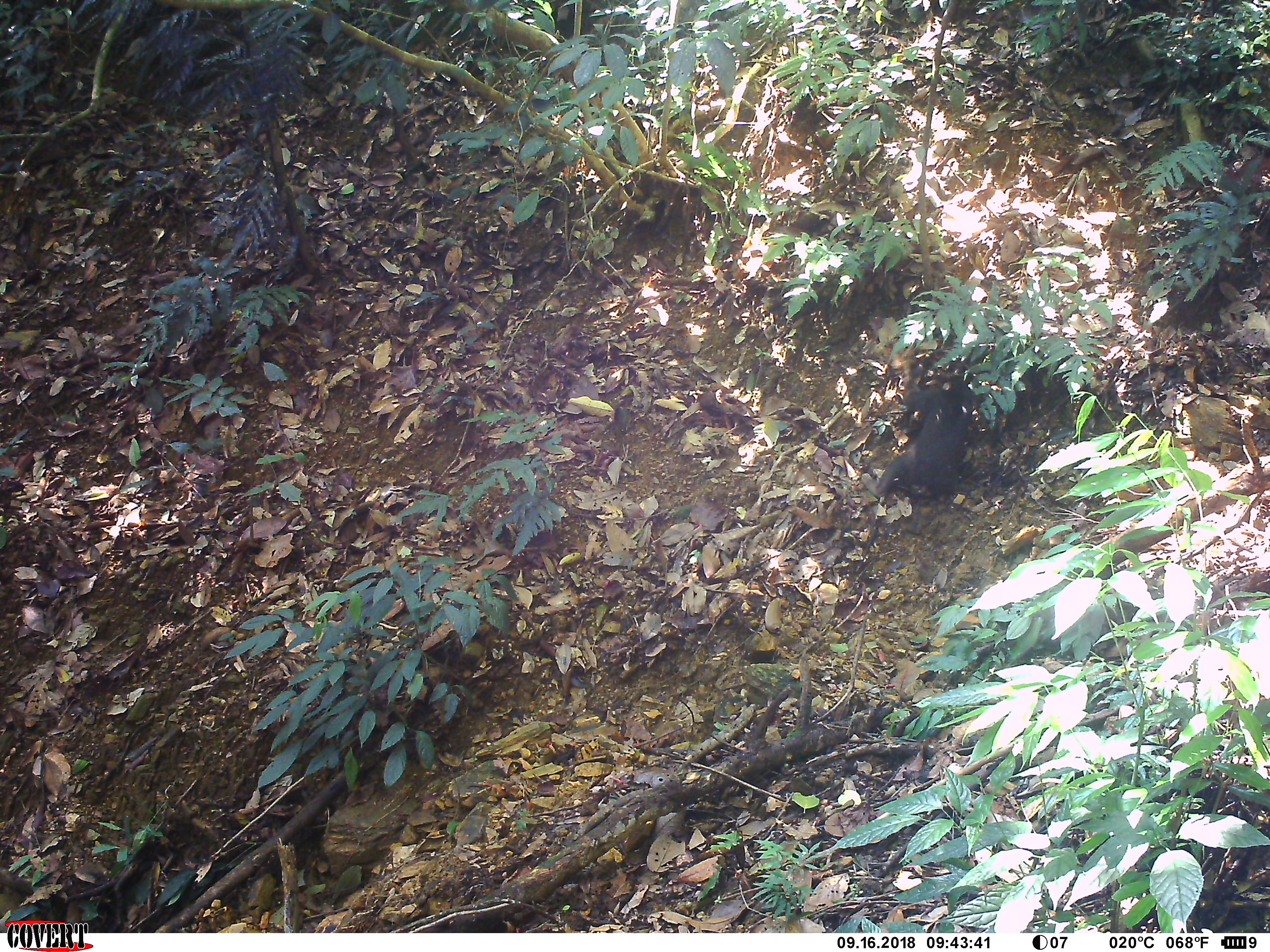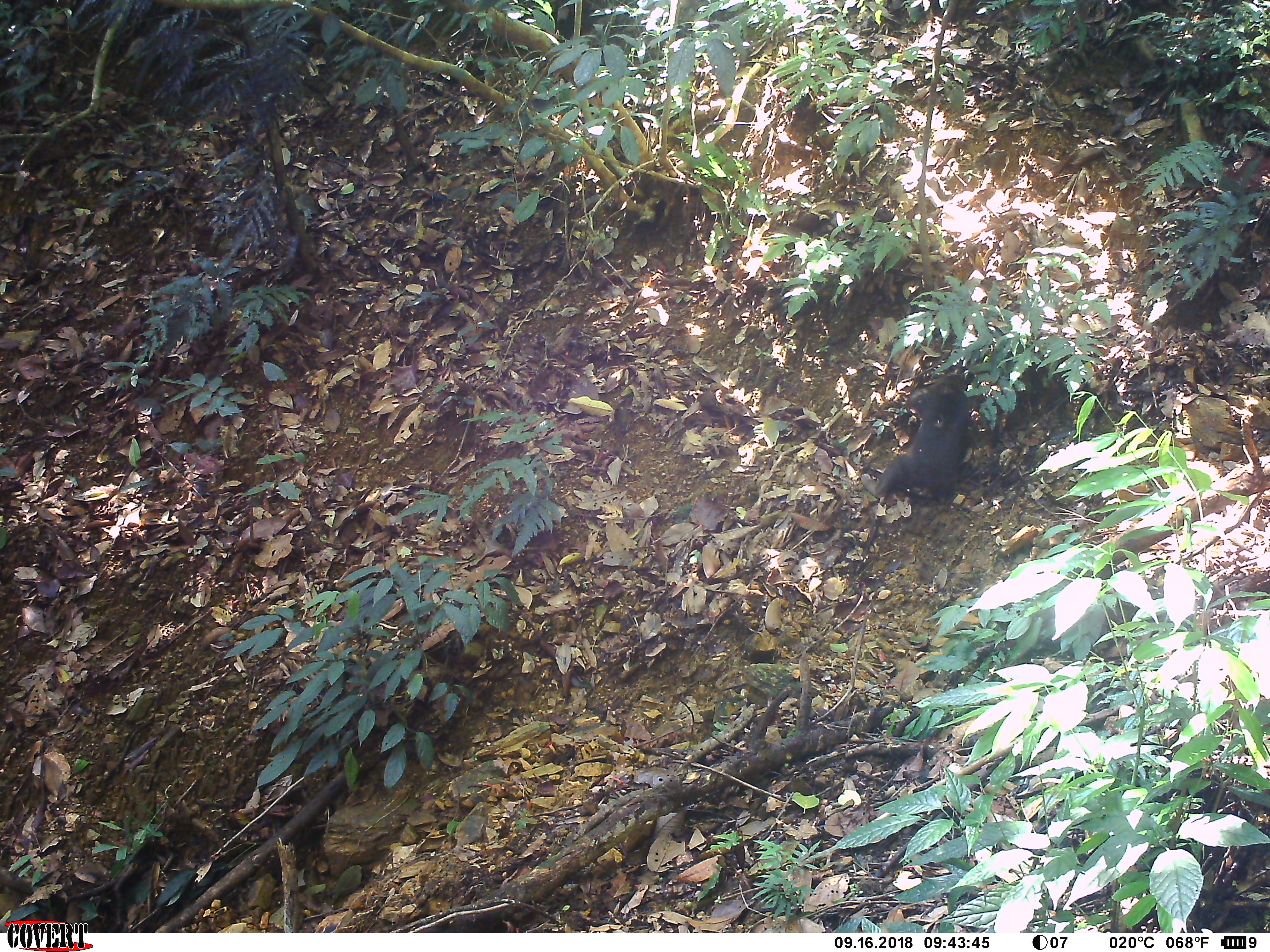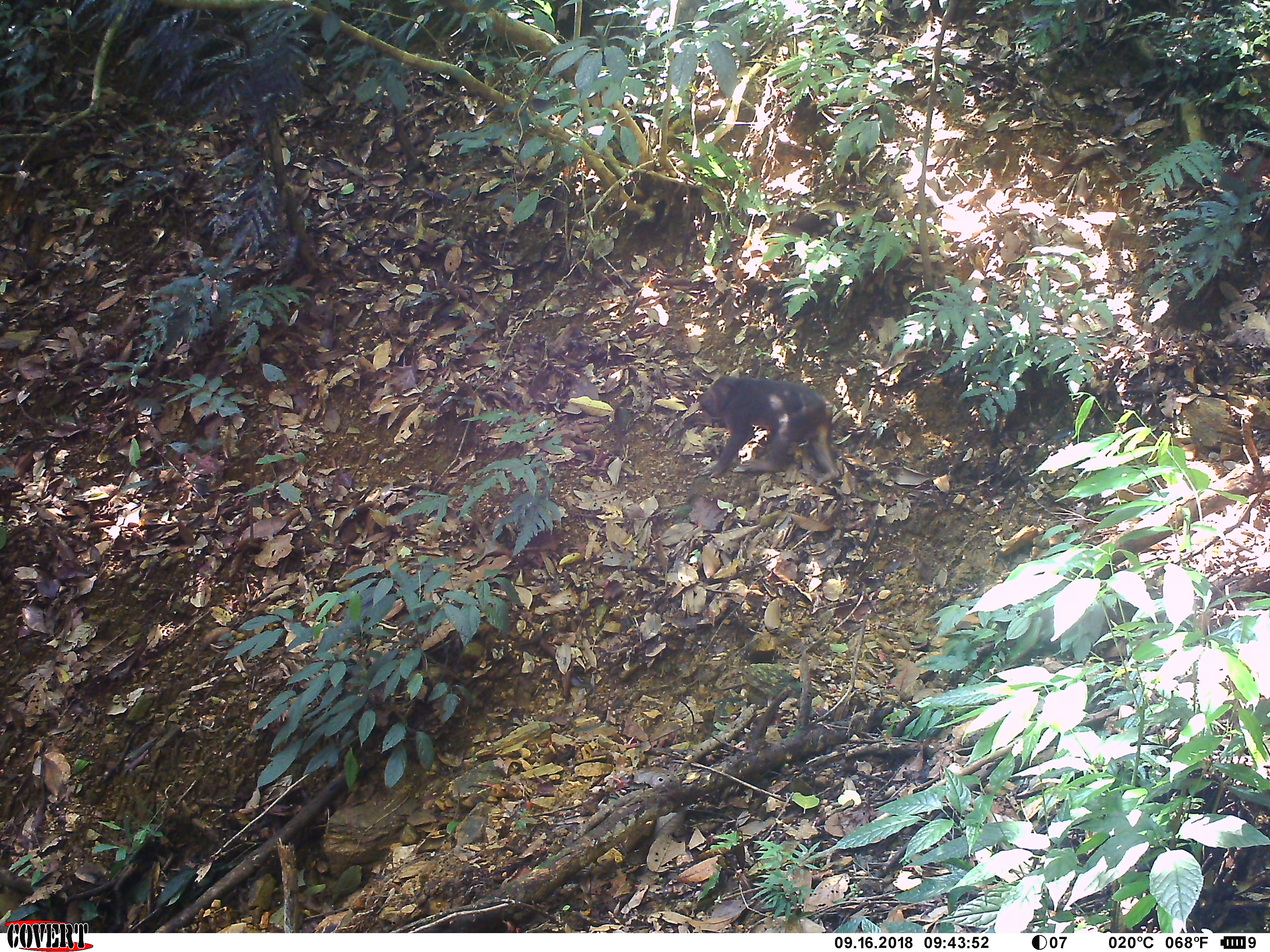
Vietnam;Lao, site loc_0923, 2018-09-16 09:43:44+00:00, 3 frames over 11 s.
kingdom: Animalia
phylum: Chordata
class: Mammalia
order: Primates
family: Cercopithecidae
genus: Macaca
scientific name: Macaca arctoides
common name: stump-tailed macaque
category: stump tailed macaque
Stump tailed macaque (stump-tailed macaque) (Macaca arctoides). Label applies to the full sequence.